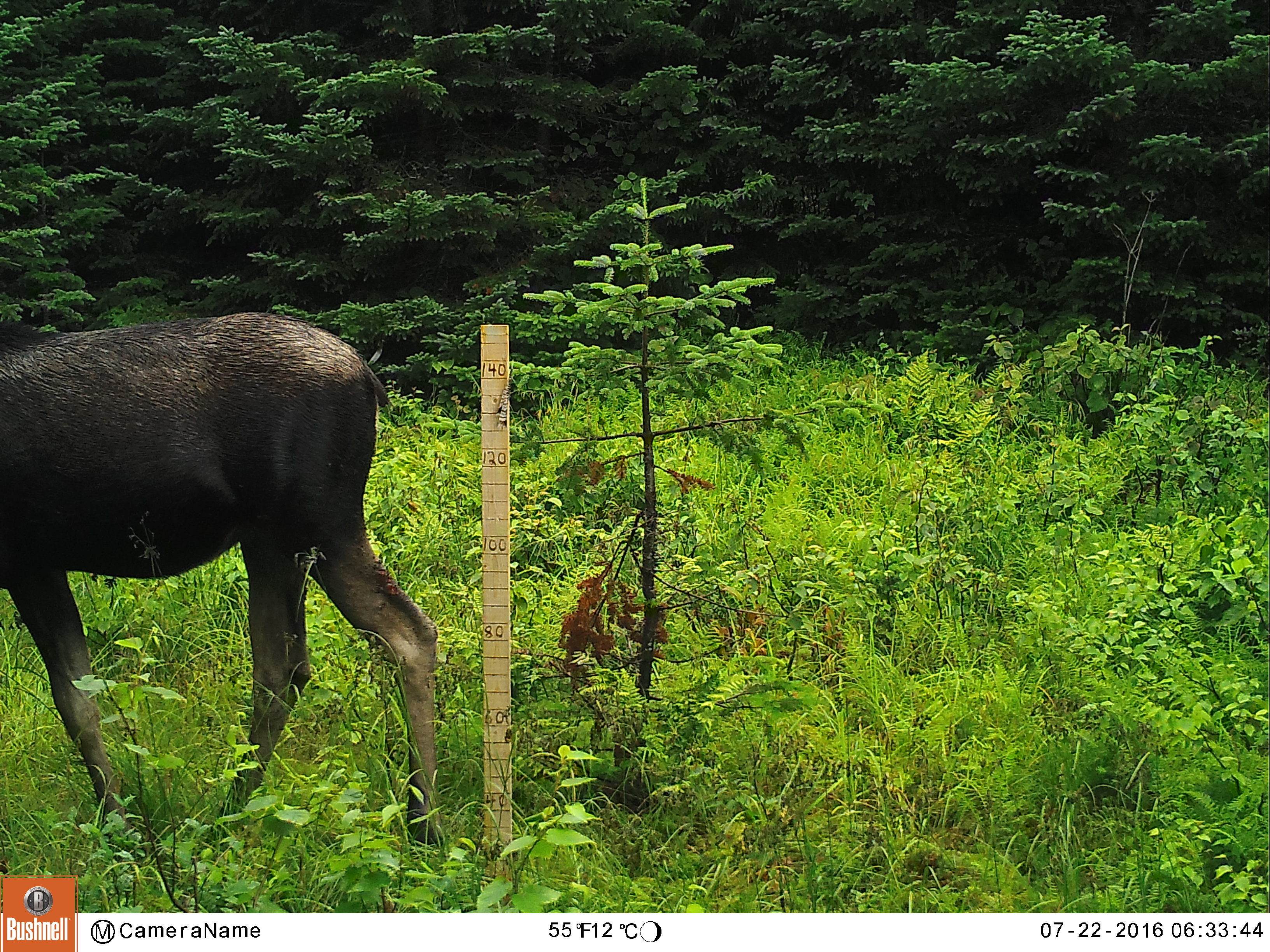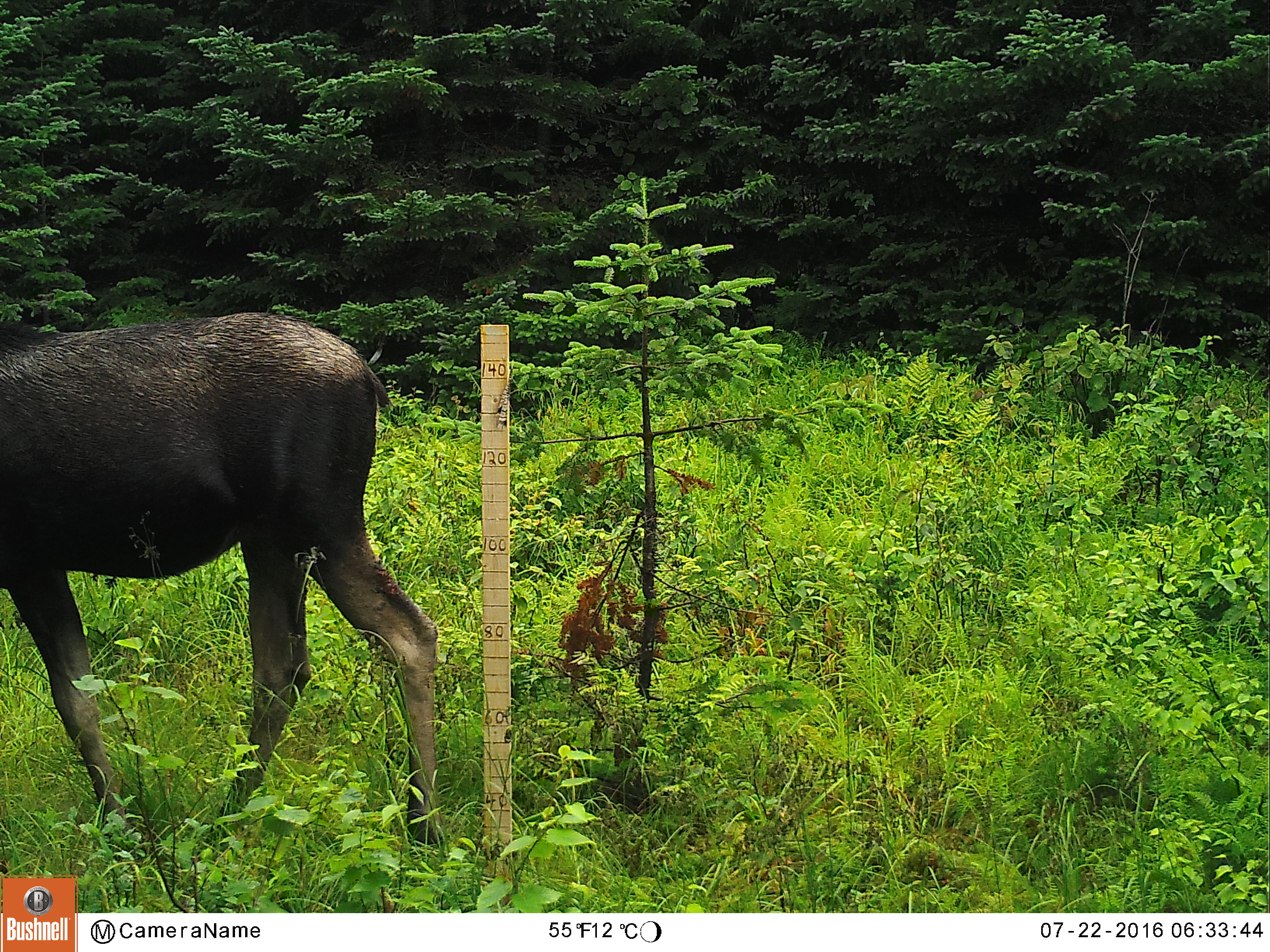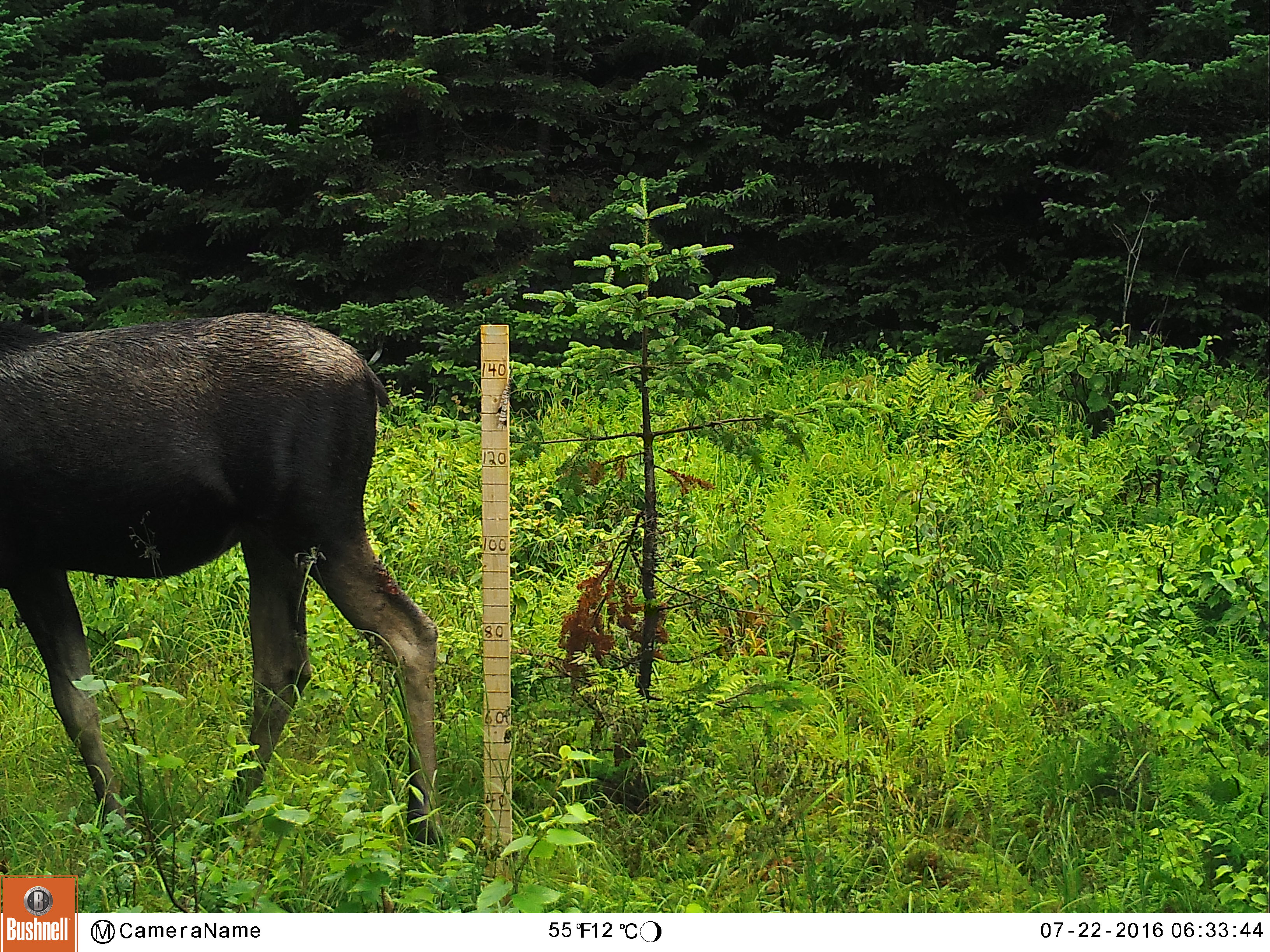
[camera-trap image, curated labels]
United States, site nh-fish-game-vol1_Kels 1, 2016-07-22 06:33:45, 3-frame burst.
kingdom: Animalia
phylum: Chordata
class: Mammalia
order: Artiodactyla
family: Cervidae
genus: Alces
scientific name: Alces alces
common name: moose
Moose (Alces alces).